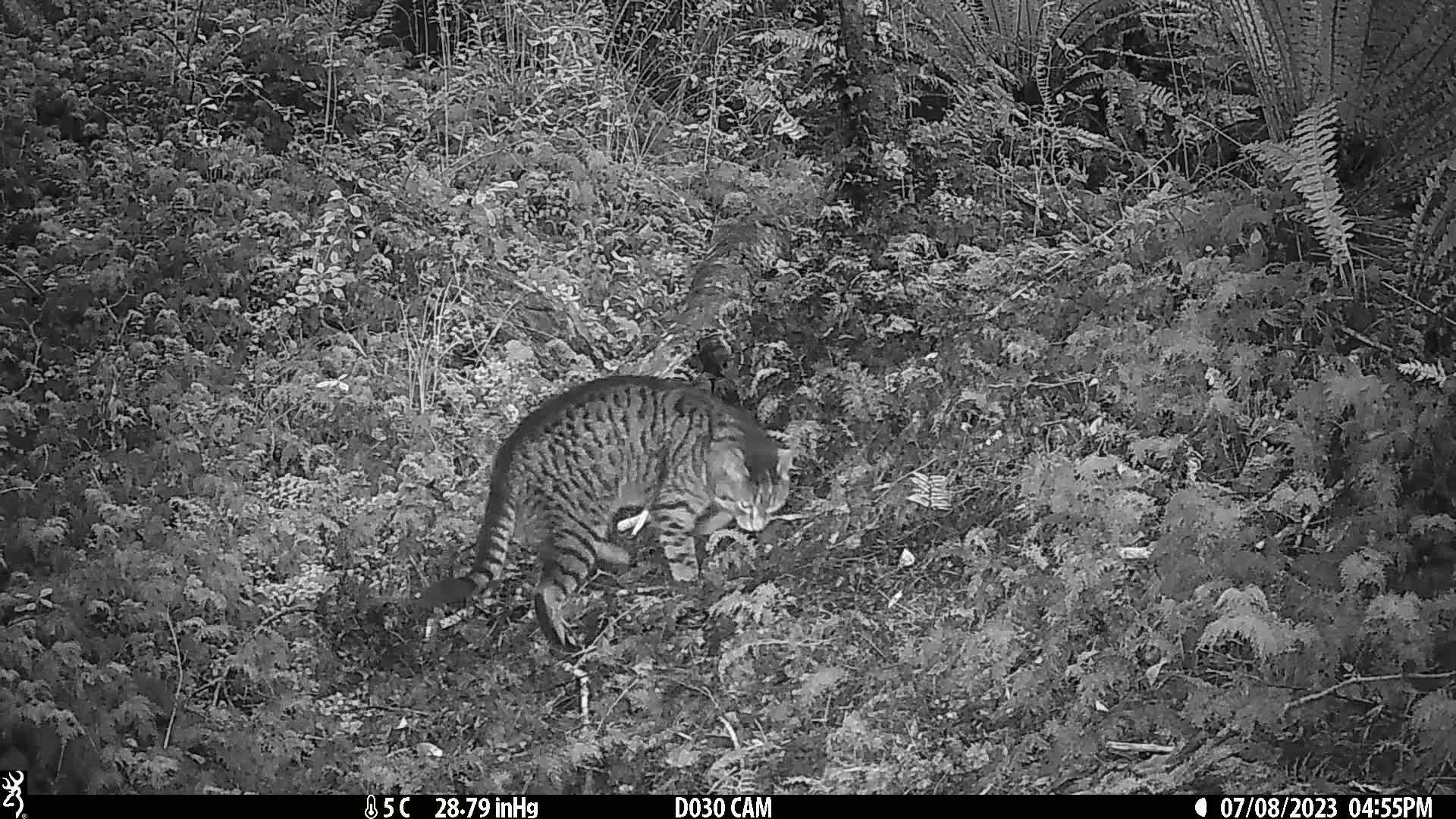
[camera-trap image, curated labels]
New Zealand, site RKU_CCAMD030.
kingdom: Animalia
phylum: Chordata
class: Mammalia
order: Carnivora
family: Felidae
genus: Felis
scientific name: Felis catus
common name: domestic cat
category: cat